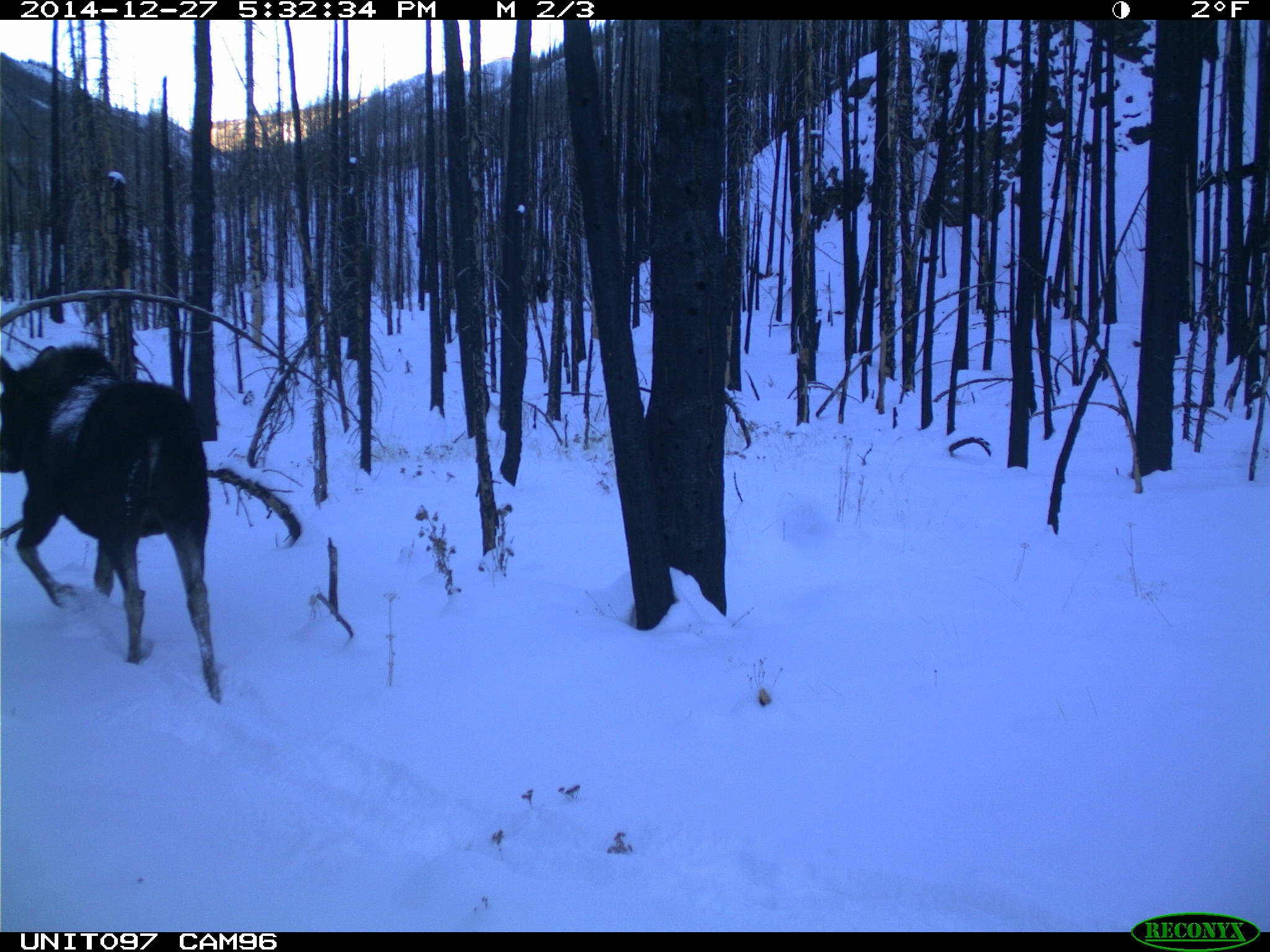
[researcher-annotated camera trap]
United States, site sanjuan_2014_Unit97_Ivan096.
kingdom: Animalia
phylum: Chordata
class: Mammalia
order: Artiodactyla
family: Cervidae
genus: Alces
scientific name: Alces alces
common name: moose